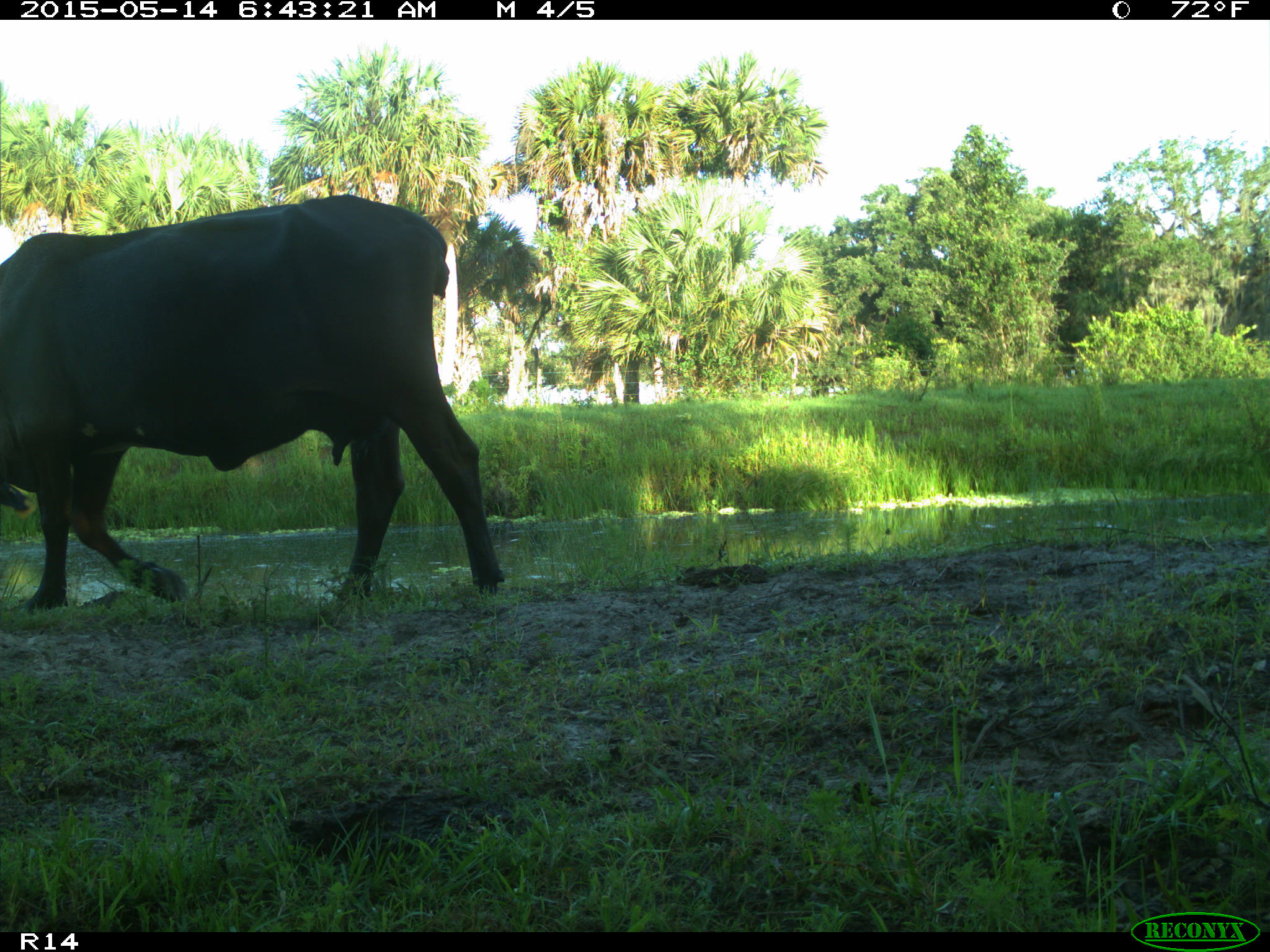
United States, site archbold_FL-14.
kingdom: Animalia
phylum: Chordata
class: Mammalia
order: Artiodactyla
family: Bovidae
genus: Bos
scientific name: Bos taurus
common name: domestic cow